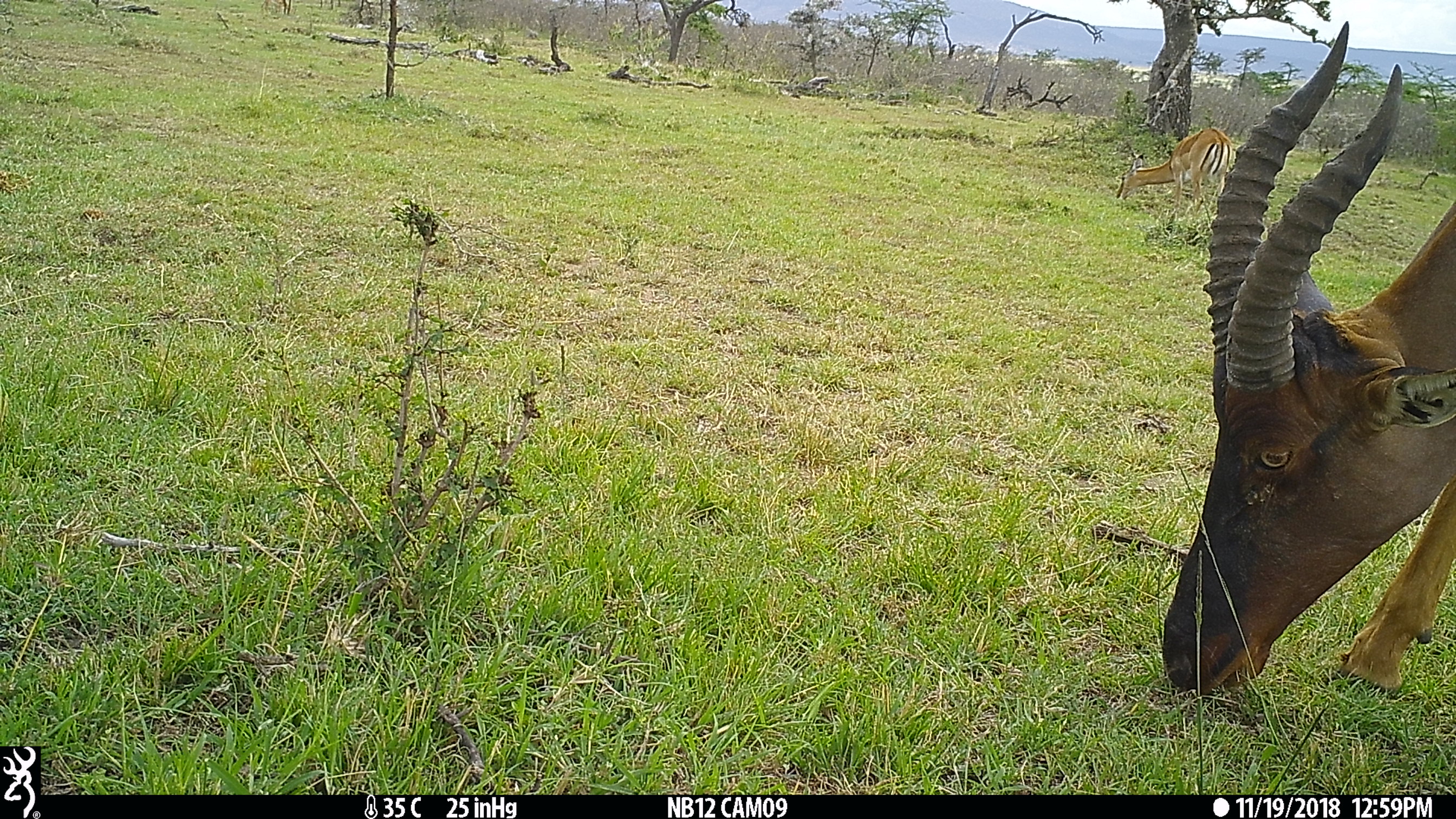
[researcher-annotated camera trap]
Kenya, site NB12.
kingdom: Animalia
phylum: Chordata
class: Mammalia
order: Artiodactyla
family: Bovidae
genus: Damaliscus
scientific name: Damaliscus lunatus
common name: topi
Topi (Damaliscus lunatus).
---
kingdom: Animalia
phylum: Chordata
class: Mammalia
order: Artiodactyla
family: Bovidae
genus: Aepyceros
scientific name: Aepyceros melampus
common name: impala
Impala (Aepyceros melampus).